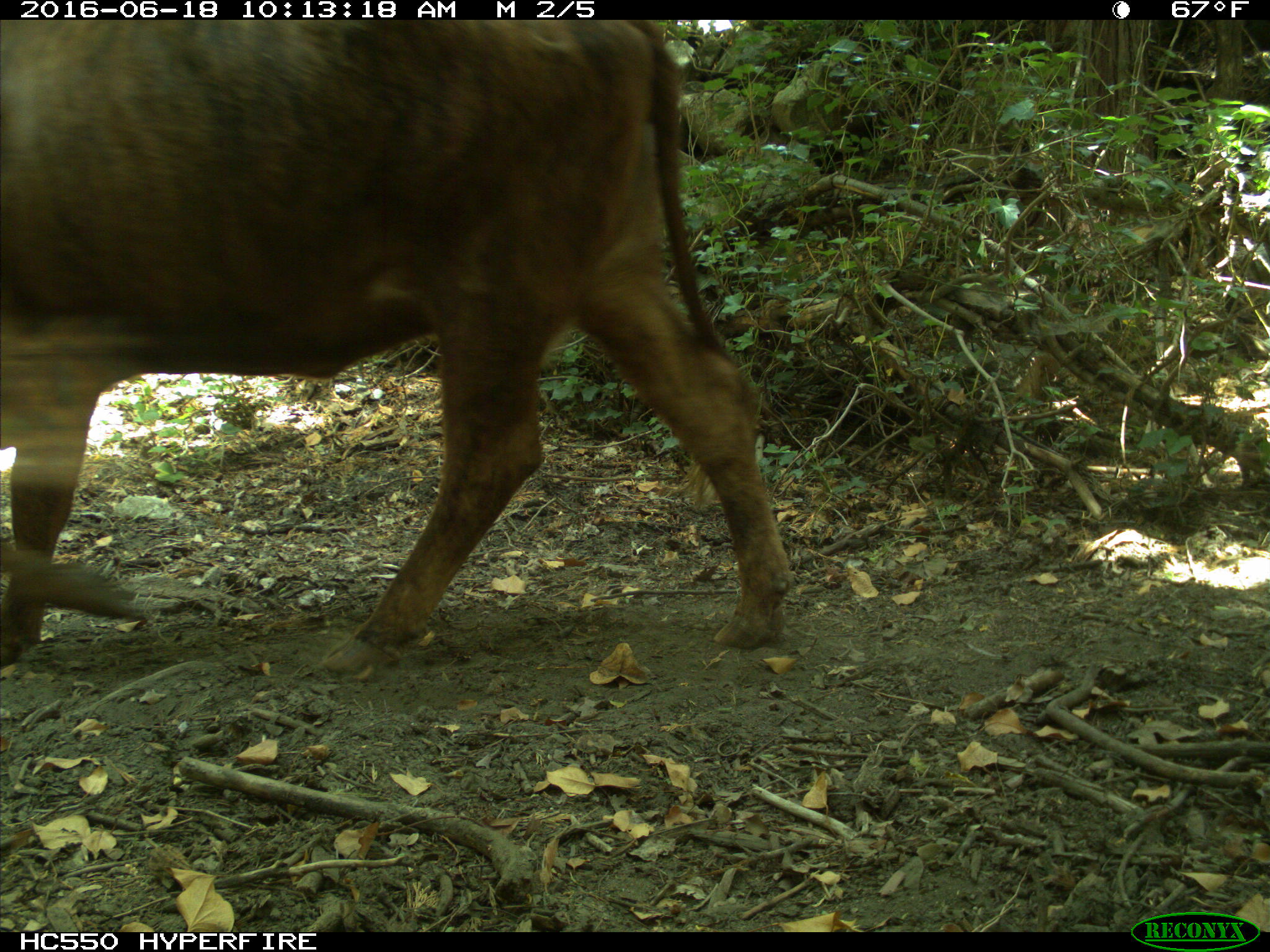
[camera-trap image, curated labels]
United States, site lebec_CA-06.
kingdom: Animalia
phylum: Chordata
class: Mammalia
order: Artiodactyla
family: Bovidae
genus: Bos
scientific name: Bos taurus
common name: domestic cow